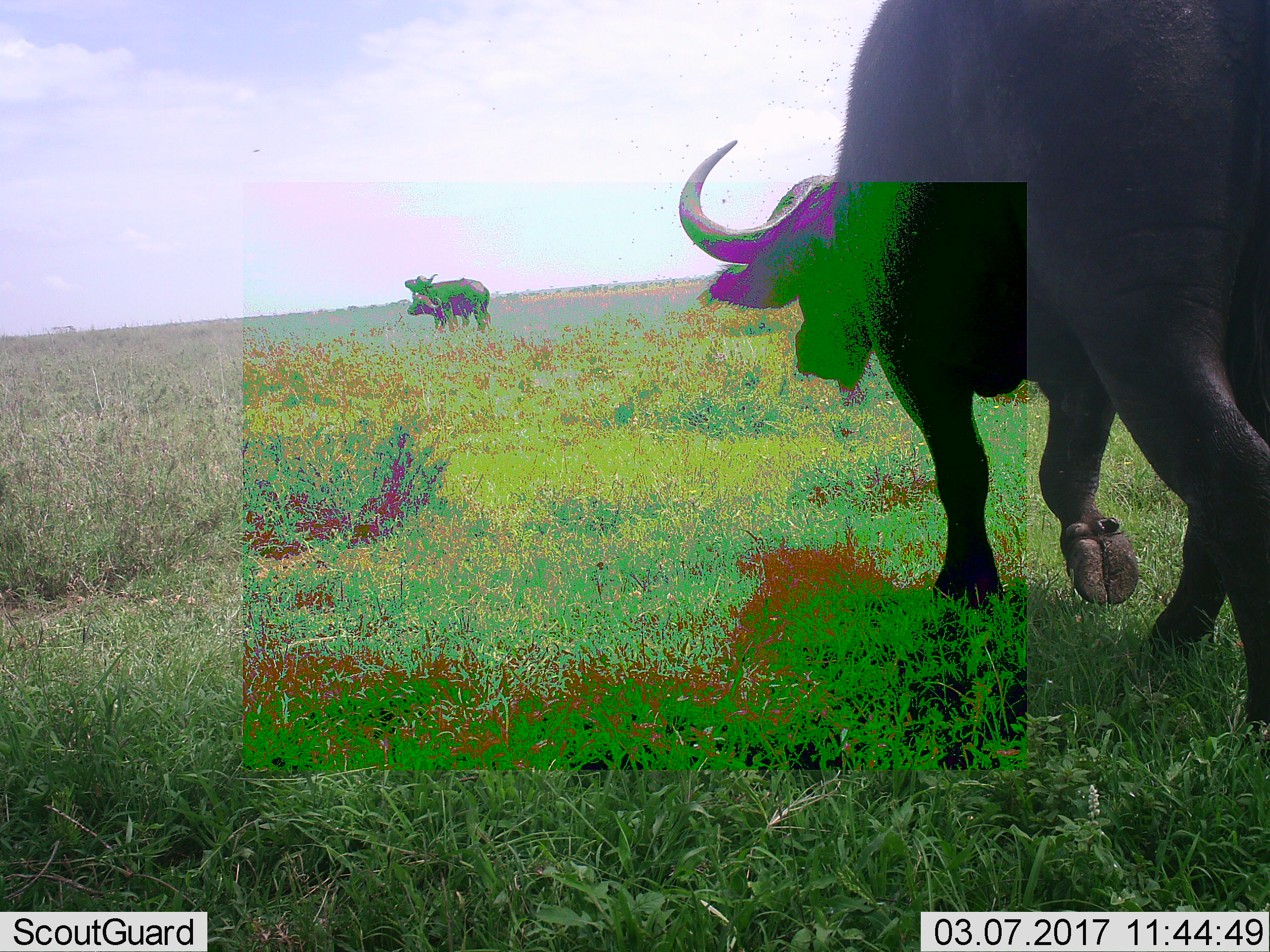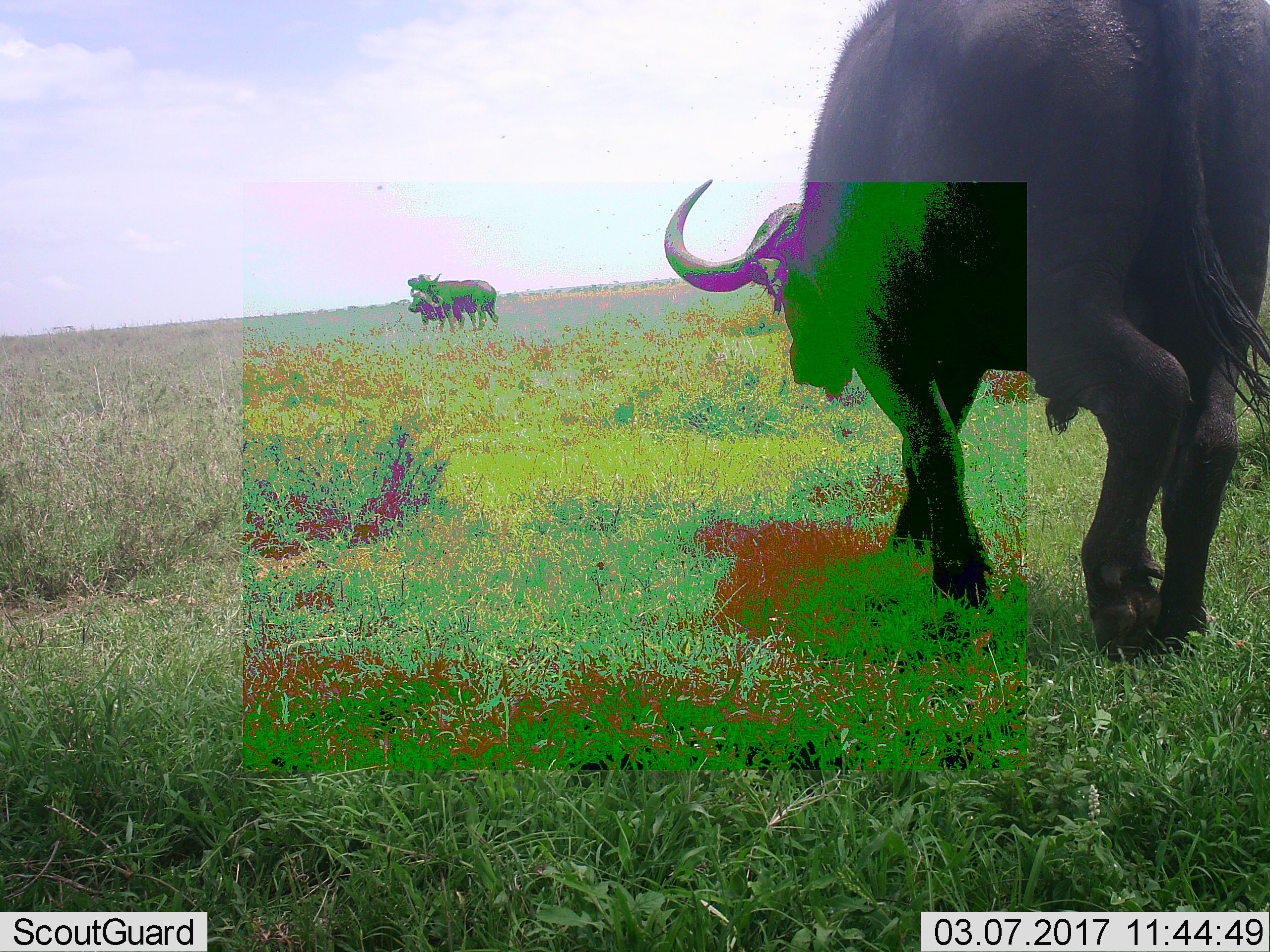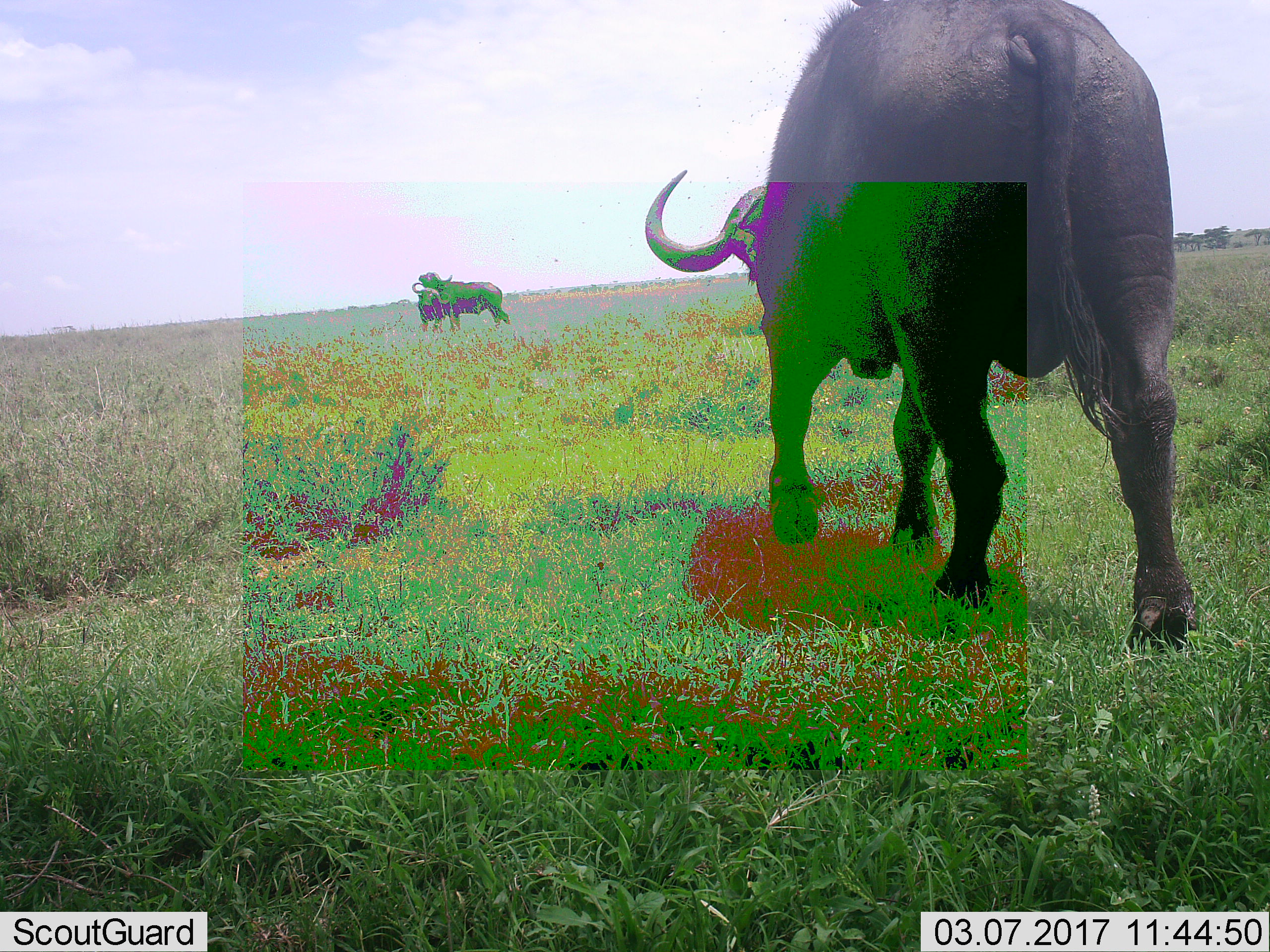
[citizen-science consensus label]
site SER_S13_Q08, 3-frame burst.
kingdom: Animalia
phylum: Chordata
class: Mammalia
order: Artiodactyla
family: Bovidae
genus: Syncerus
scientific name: Syncerus caffer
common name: african buffalo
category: buffalo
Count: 2.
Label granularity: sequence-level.